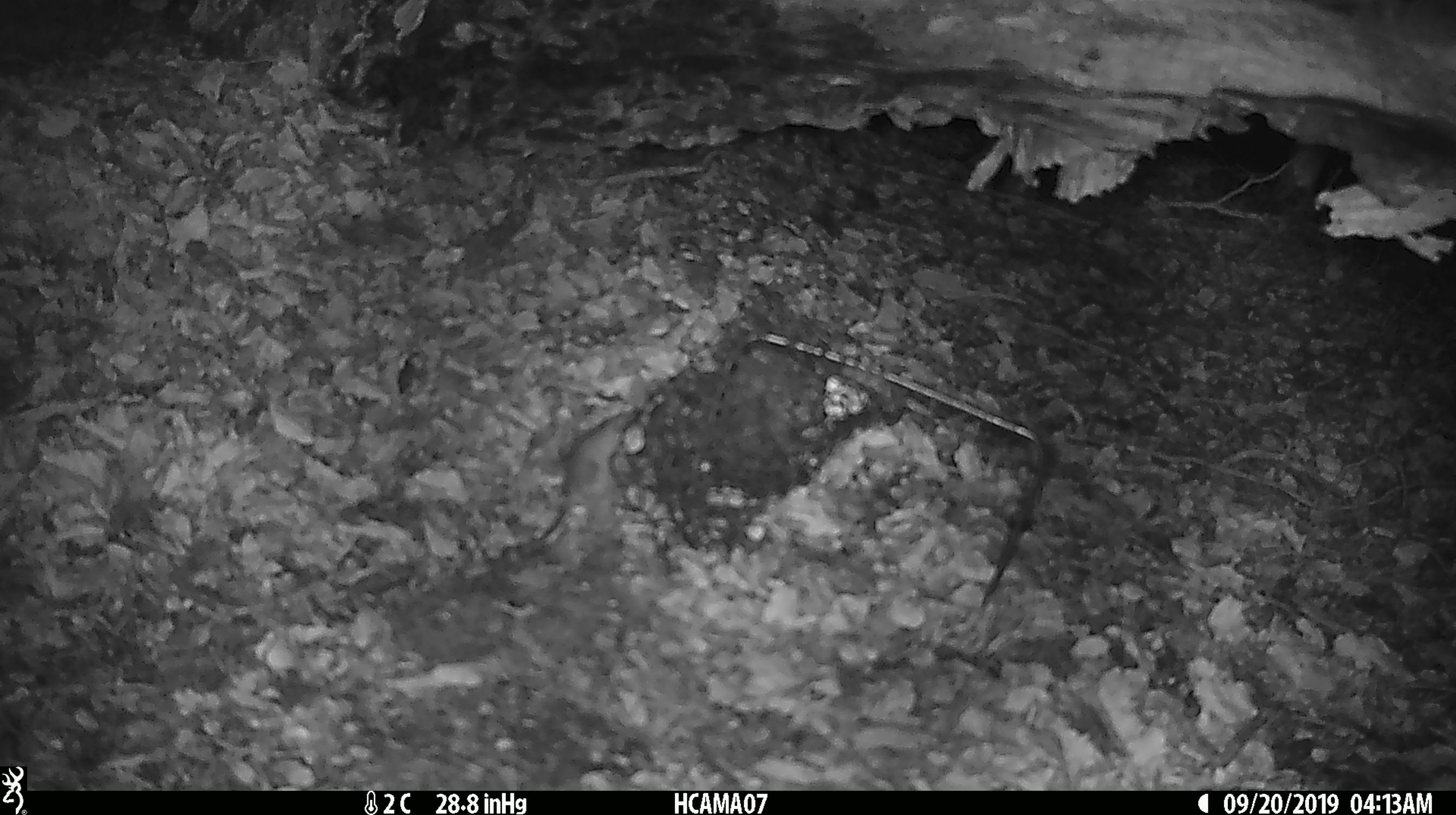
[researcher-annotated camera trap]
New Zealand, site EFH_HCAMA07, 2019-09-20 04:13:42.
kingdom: Animalia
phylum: Chordata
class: Mammalia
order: Rodentia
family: Muridae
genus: Mus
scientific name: Mus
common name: mouse